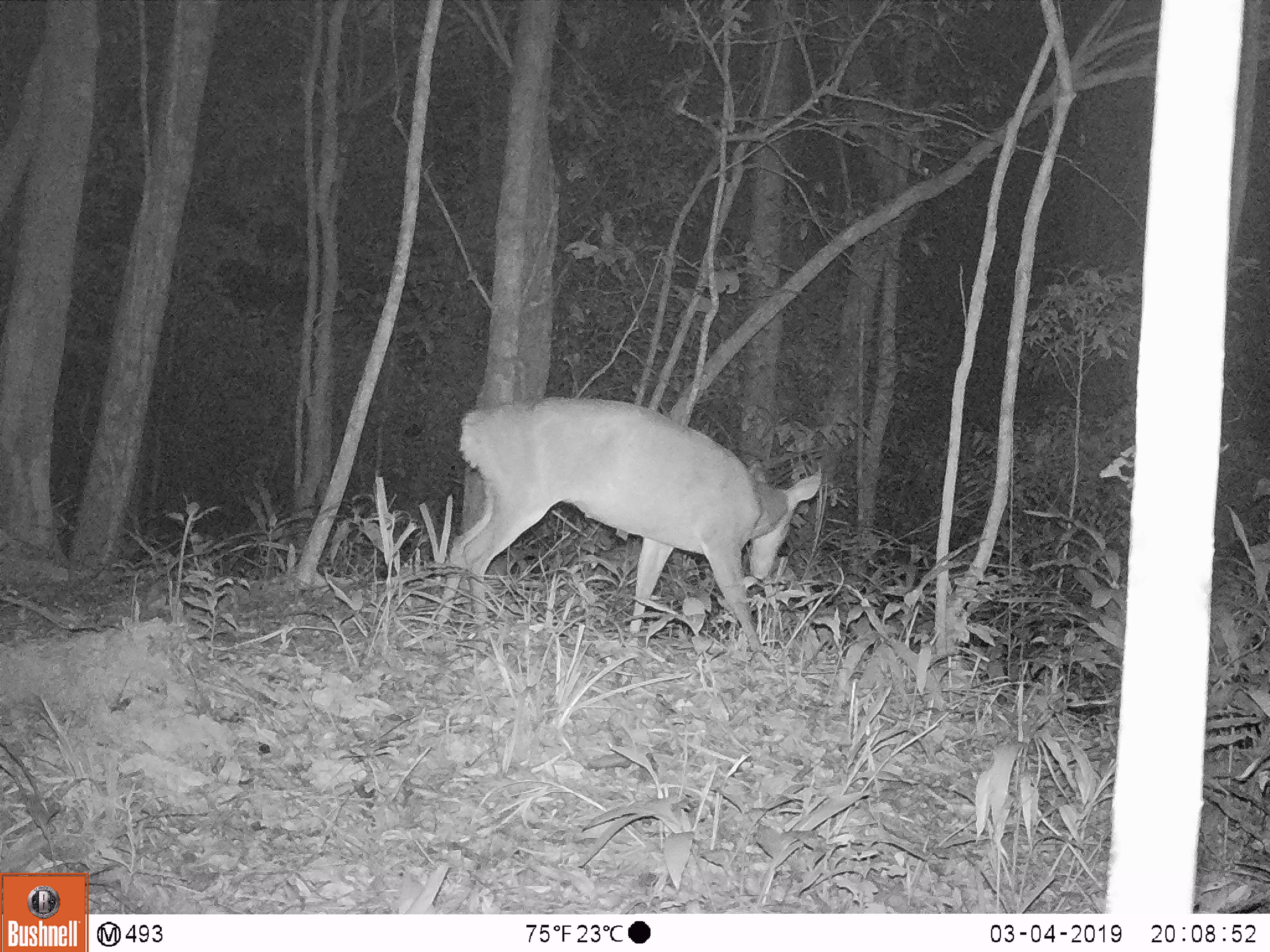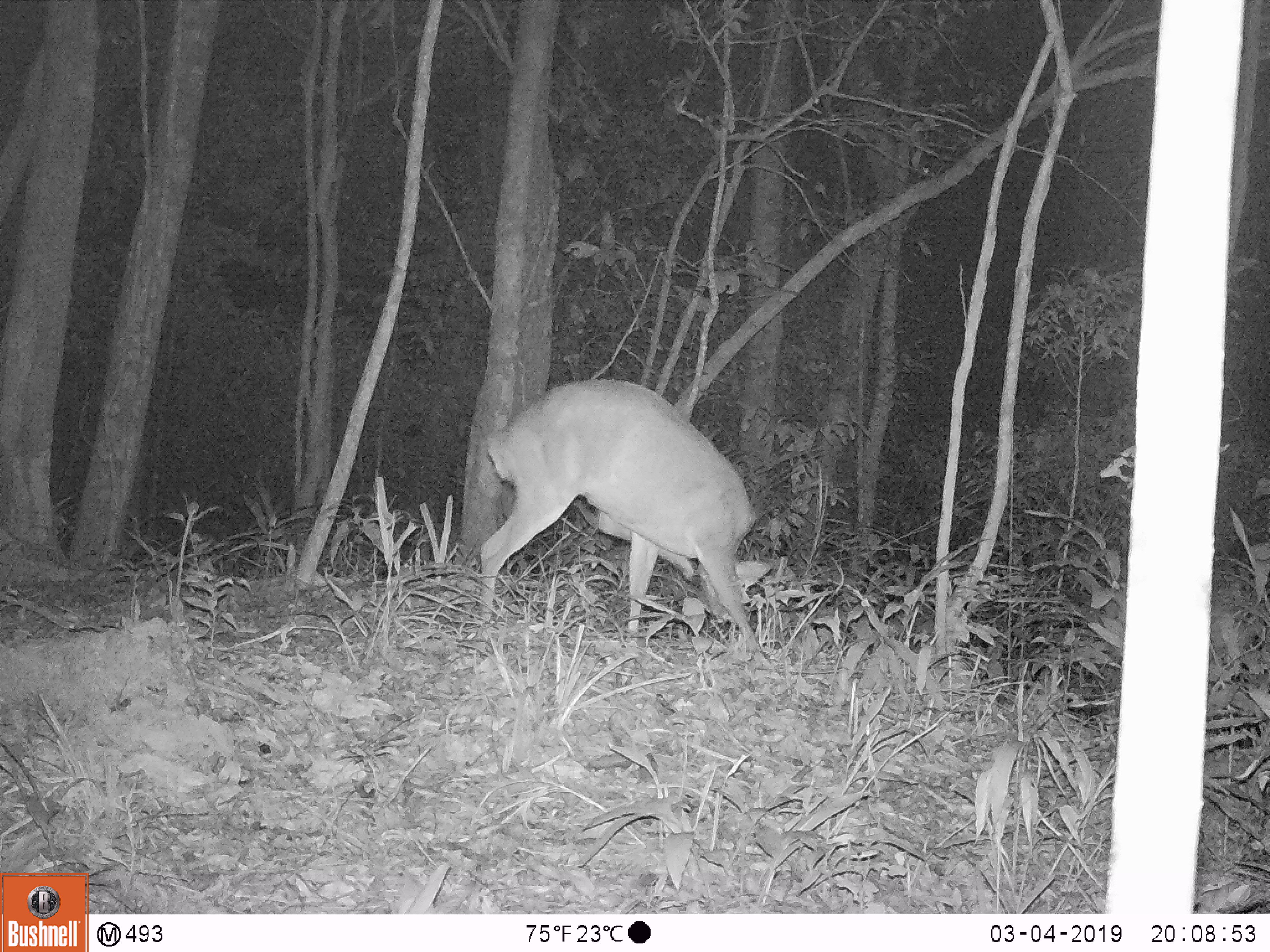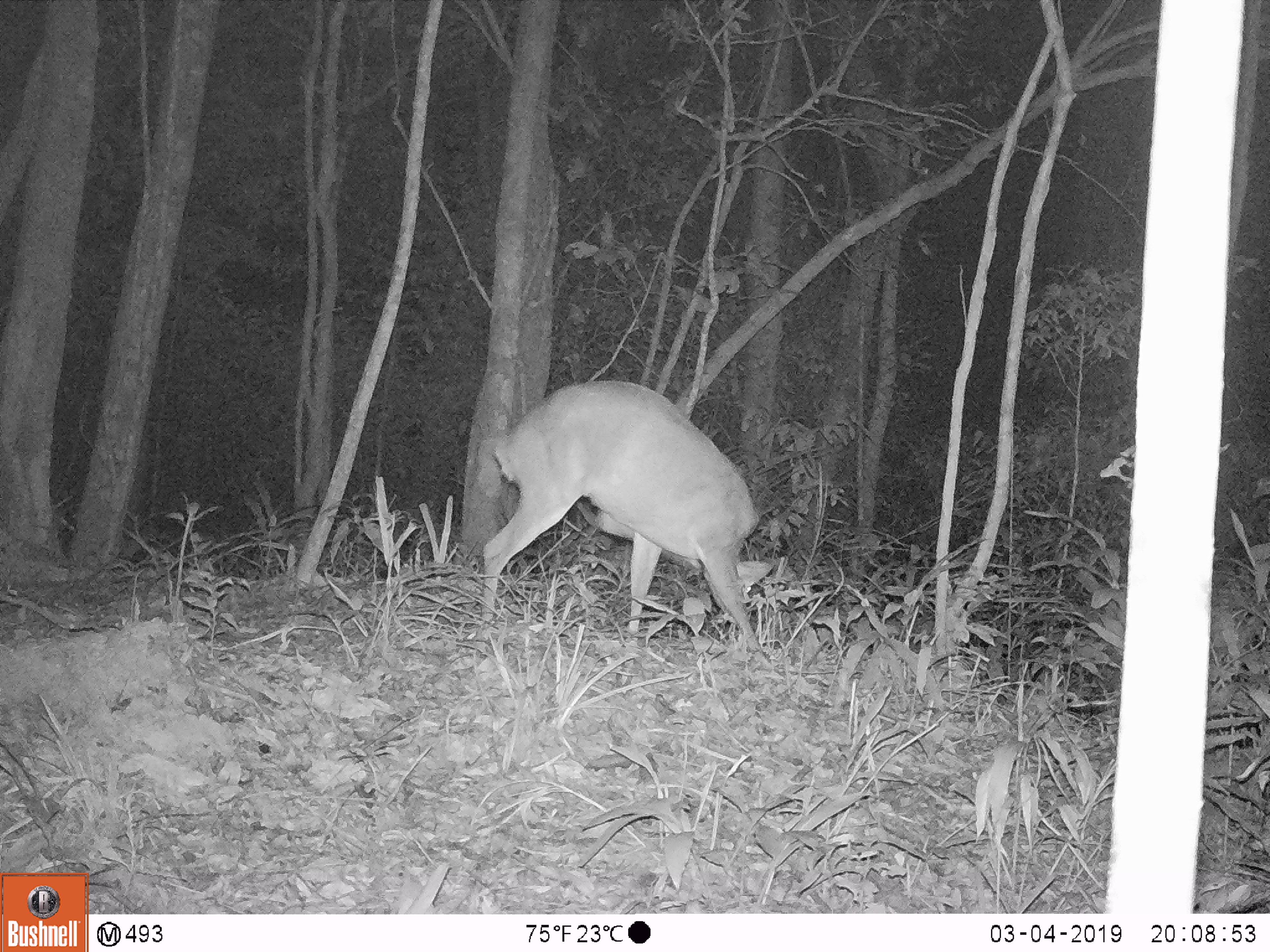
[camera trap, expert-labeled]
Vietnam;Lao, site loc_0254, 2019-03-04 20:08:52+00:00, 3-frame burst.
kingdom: Animalia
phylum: Chordata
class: Mammalia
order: Artiodactyla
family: Cervidae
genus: Muntiacus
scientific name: Muntiacus vuquangensis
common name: large-antlered muntjac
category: large antlered muntjac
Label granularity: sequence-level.